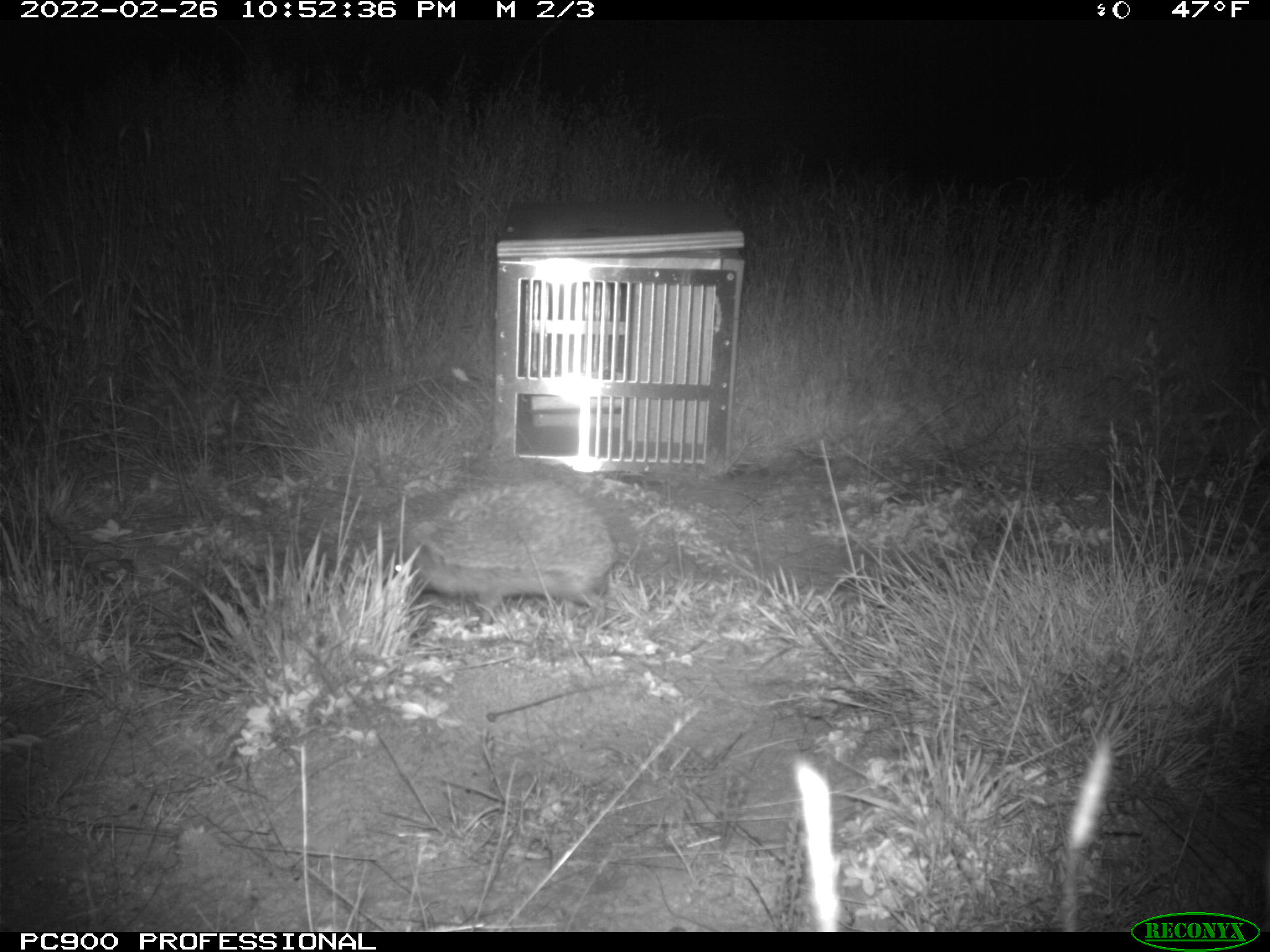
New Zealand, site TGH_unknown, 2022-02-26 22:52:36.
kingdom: Animalia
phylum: Chordata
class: Mammalia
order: Eulipotyphla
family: Erinaceidae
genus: Erinaceus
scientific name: Erinaceus europaeus europaeus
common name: european hedgehog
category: hedgehog